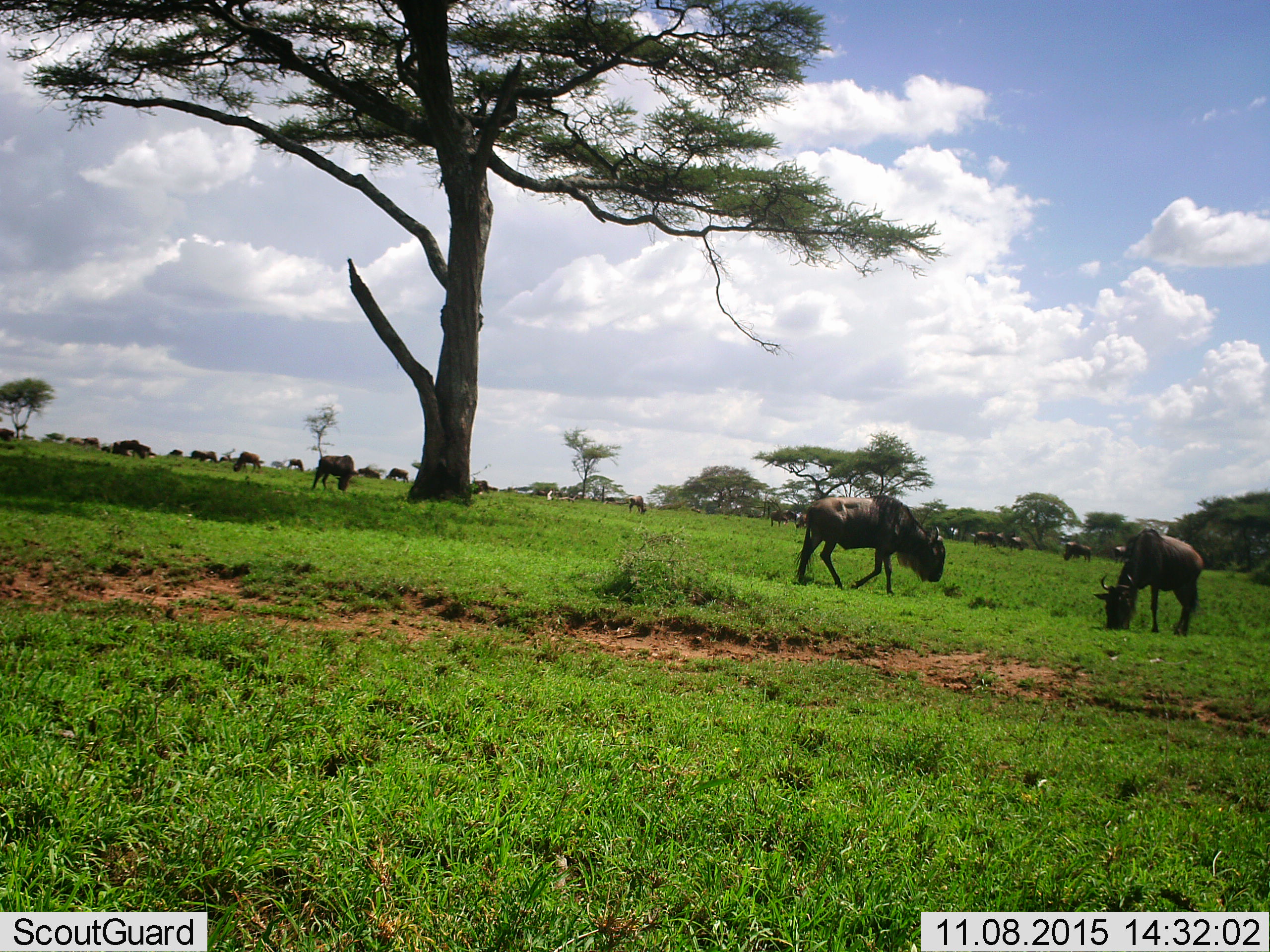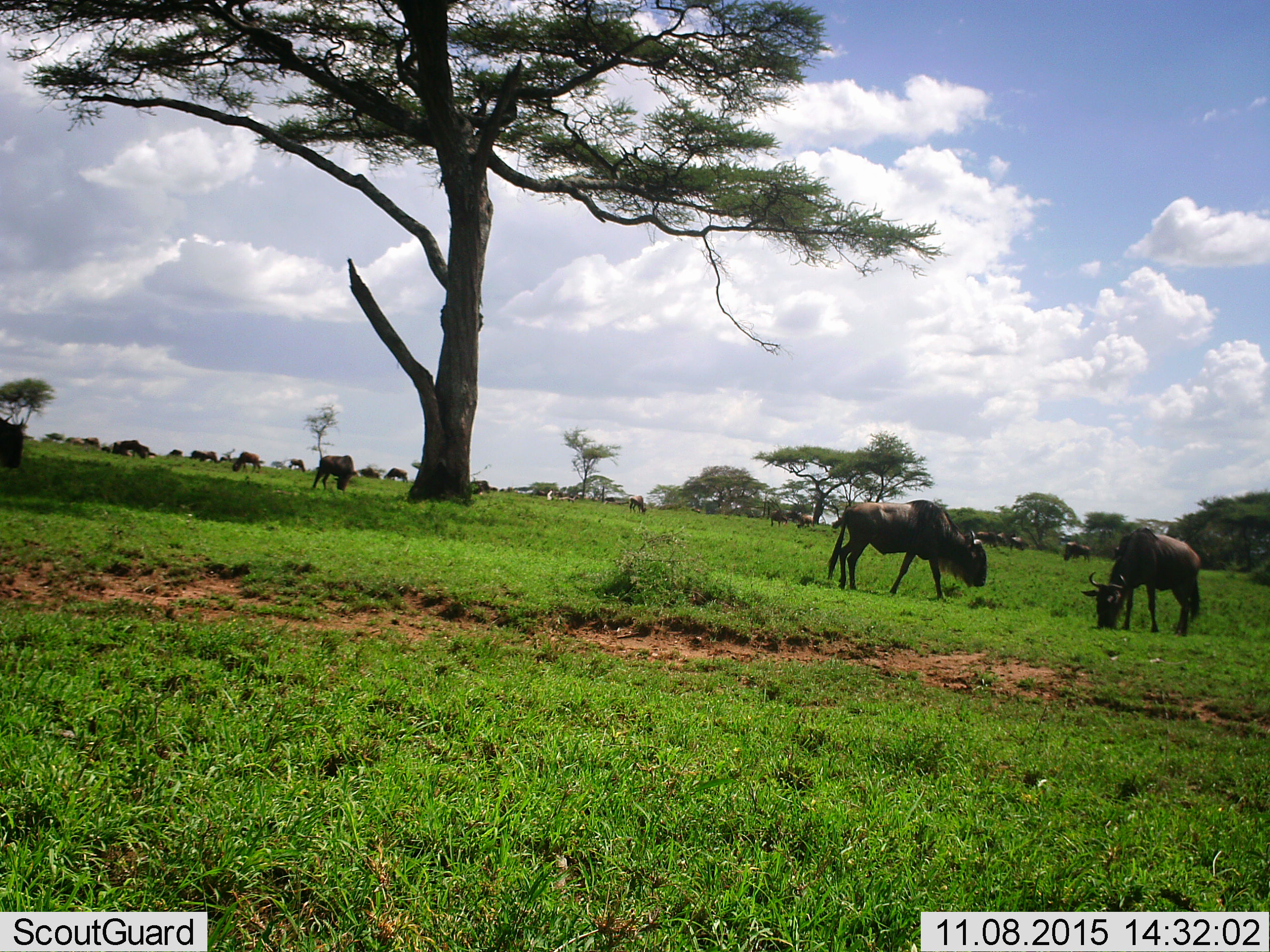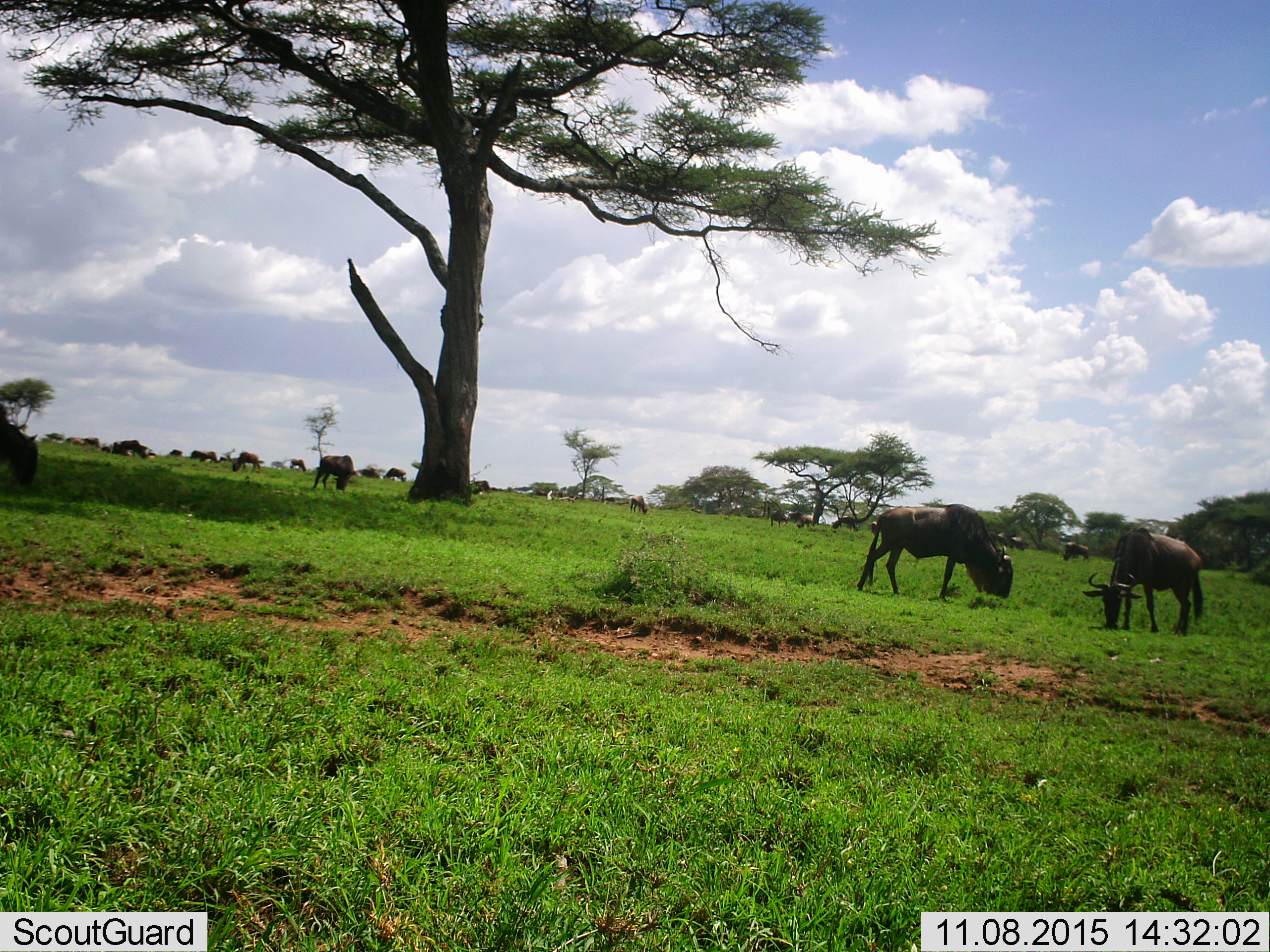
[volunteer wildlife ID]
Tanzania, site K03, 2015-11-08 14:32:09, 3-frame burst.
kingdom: Animalia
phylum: Chordata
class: Mammalia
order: Artiodactyla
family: Bovidae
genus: Connochaetes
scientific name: Connochaetes taurinus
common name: blue wildebeest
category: wildebeest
Wildebeest (blue wildebeest) (Connochaetes taurinus), count 11-50. Behavior (volunteer vote fractions): standing 30%, resting 10%, moving 50%, interacting 0%. Young present (vote fraction): 0%. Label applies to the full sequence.